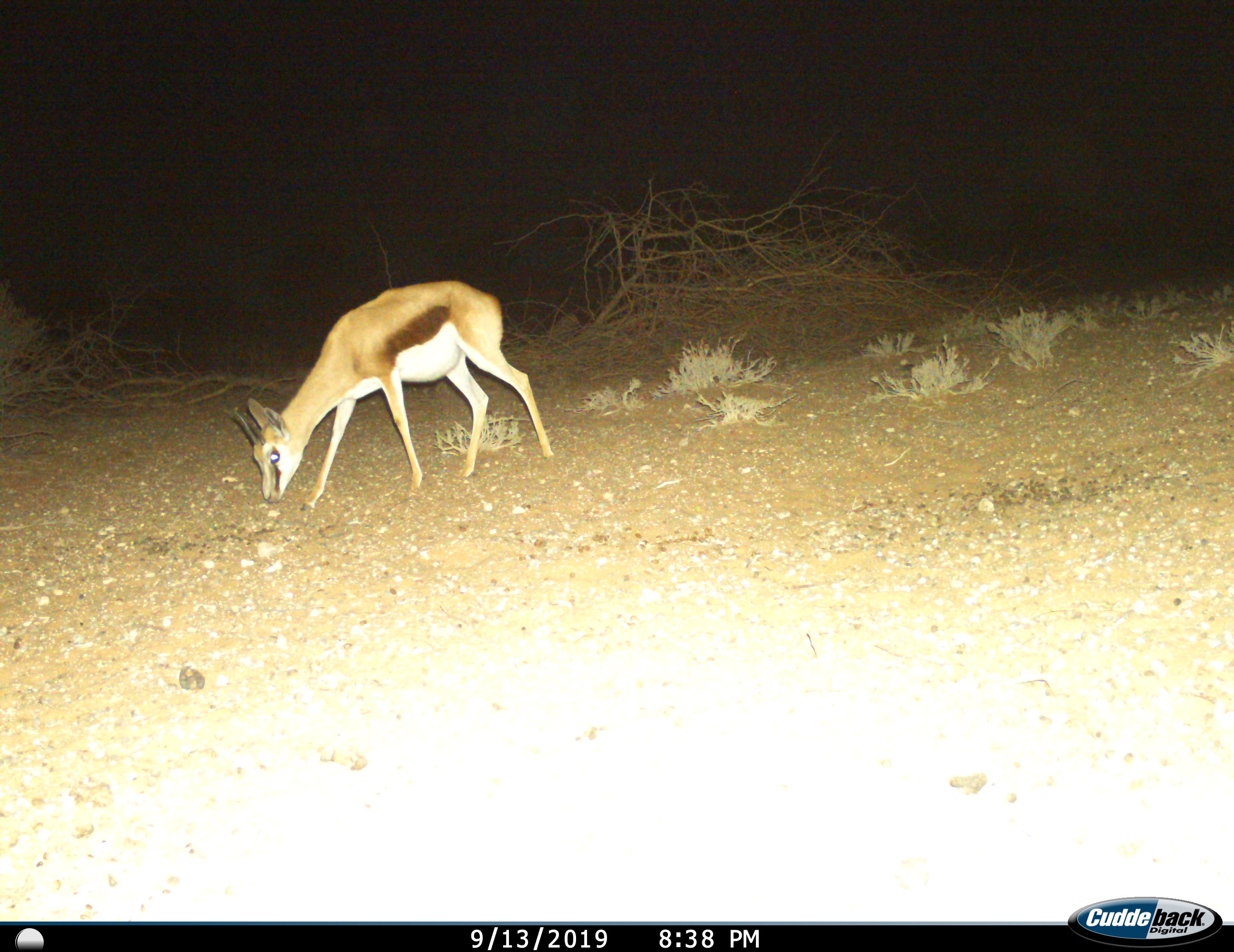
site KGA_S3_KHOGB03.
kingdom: Animalia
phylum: Chordata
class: Mammalia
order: Artiodactyla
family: Bovidae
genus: Antidorcas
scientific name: Antidorcas marsupialis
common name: springbok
Springbok (Antidorcas marsupialis), count 1. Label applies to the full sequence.